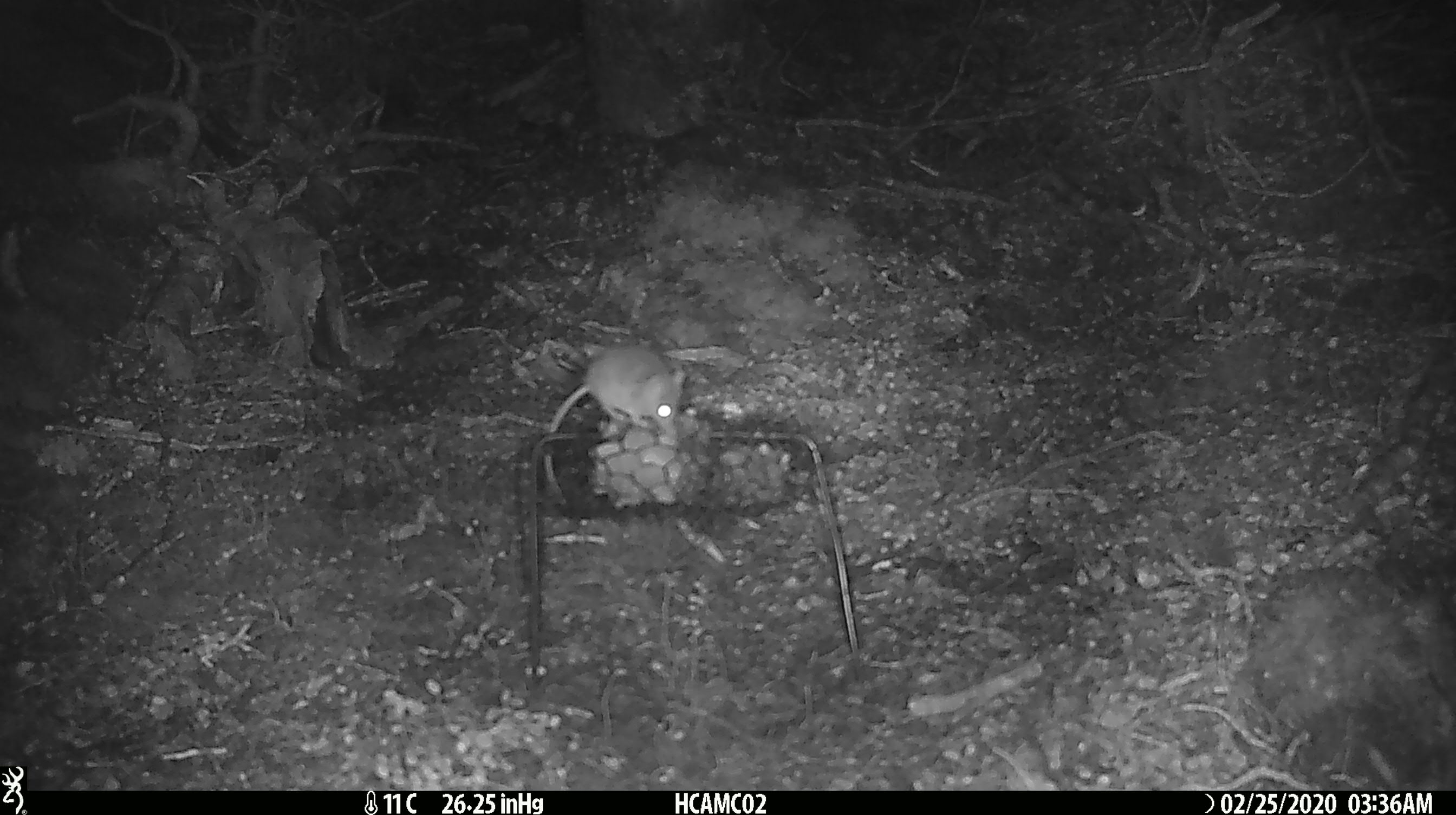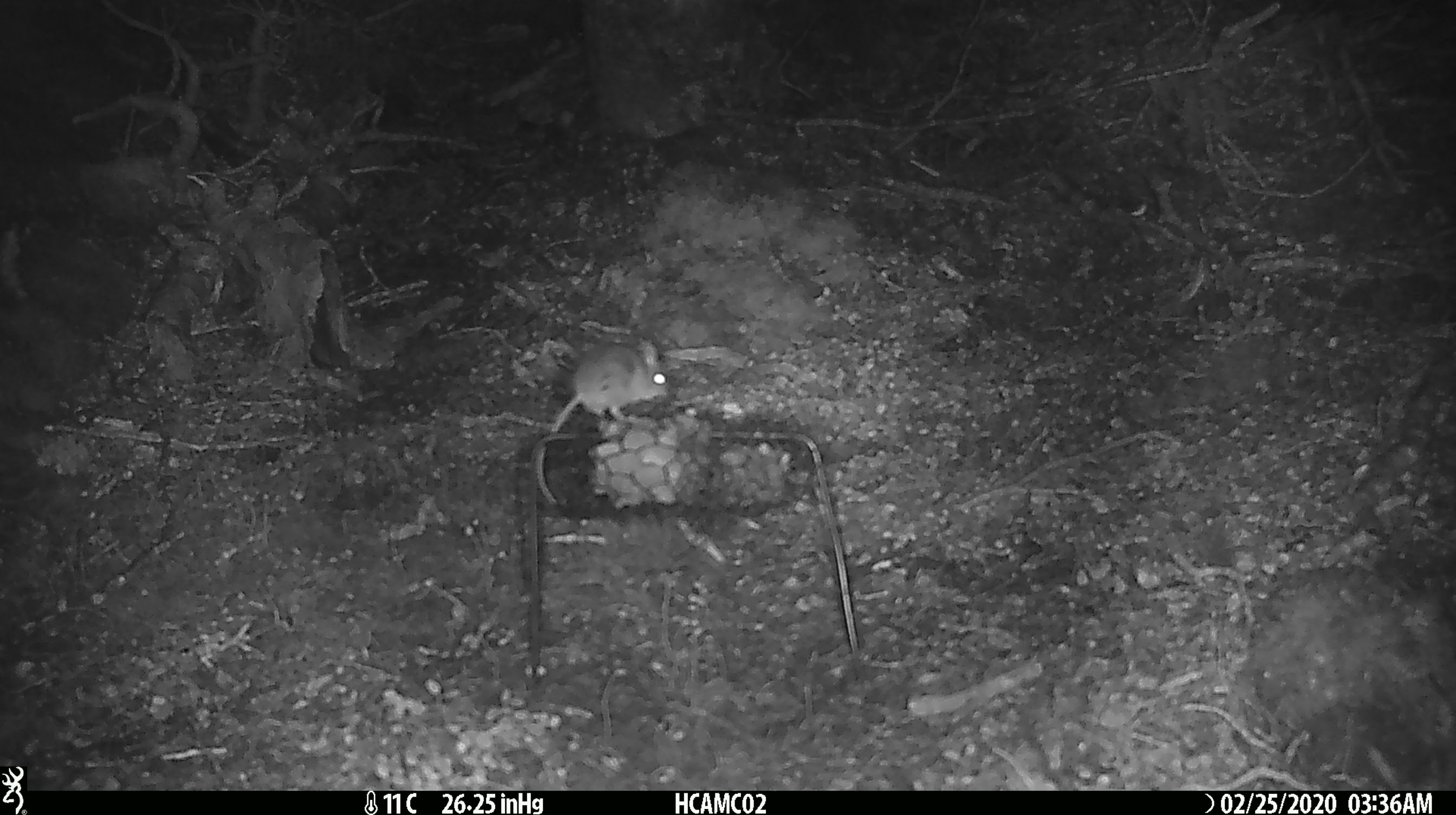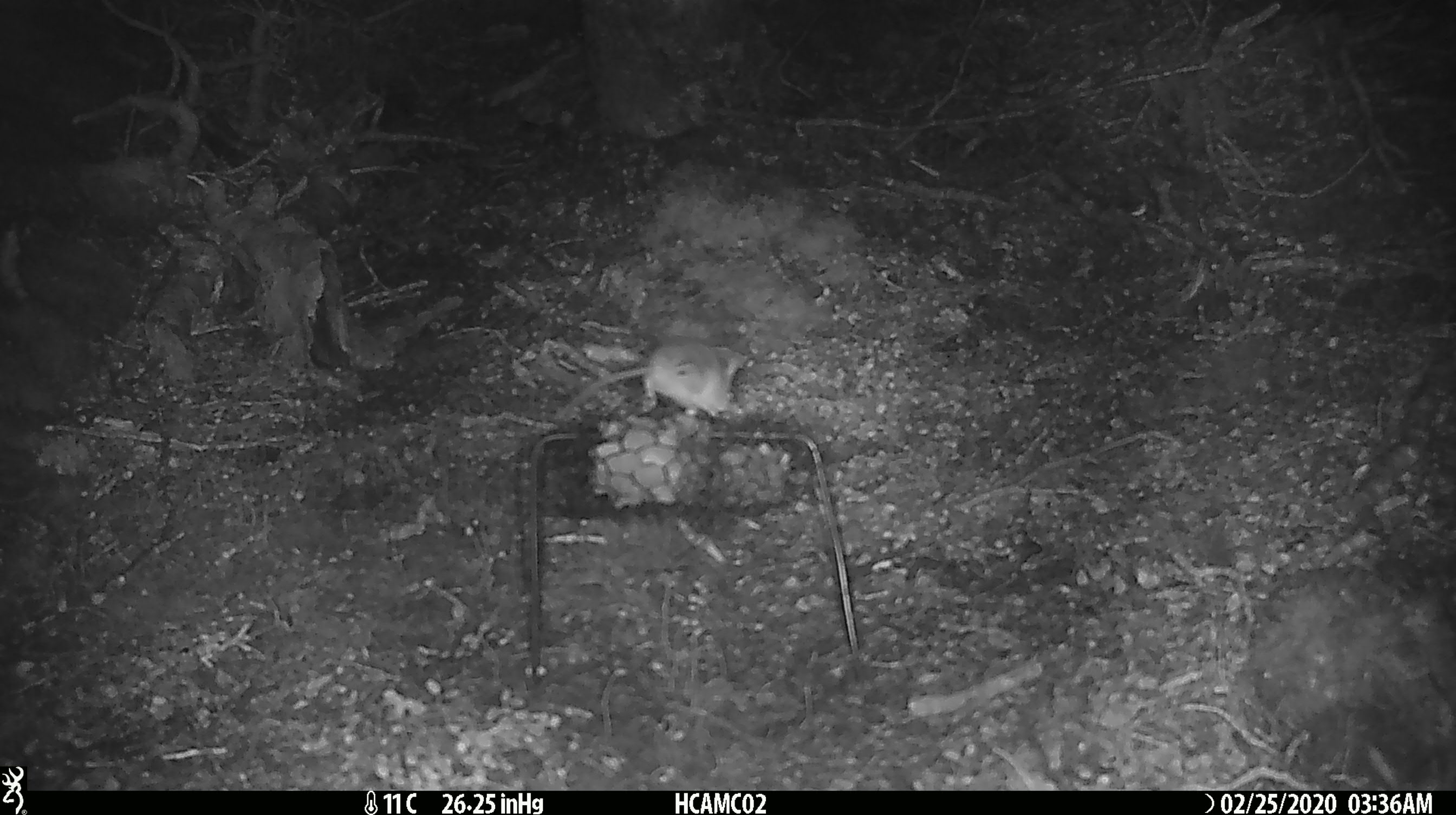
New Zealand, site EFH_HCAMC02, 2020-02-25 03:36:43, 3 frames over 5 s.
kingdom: Animalia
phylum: Chordata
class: Mammalia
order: Rodentia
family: Muridae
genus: Mus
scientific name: Mus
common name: mouse